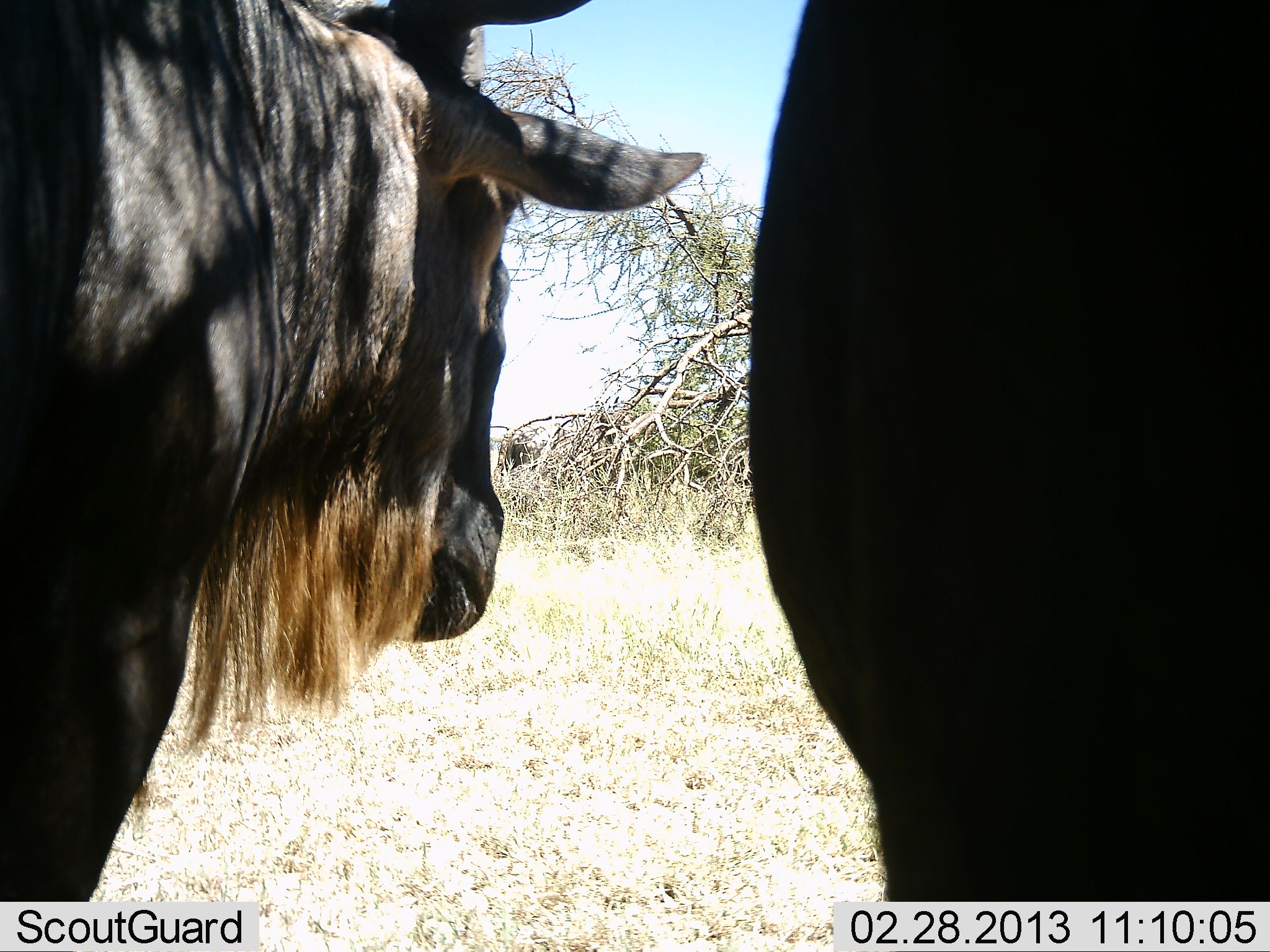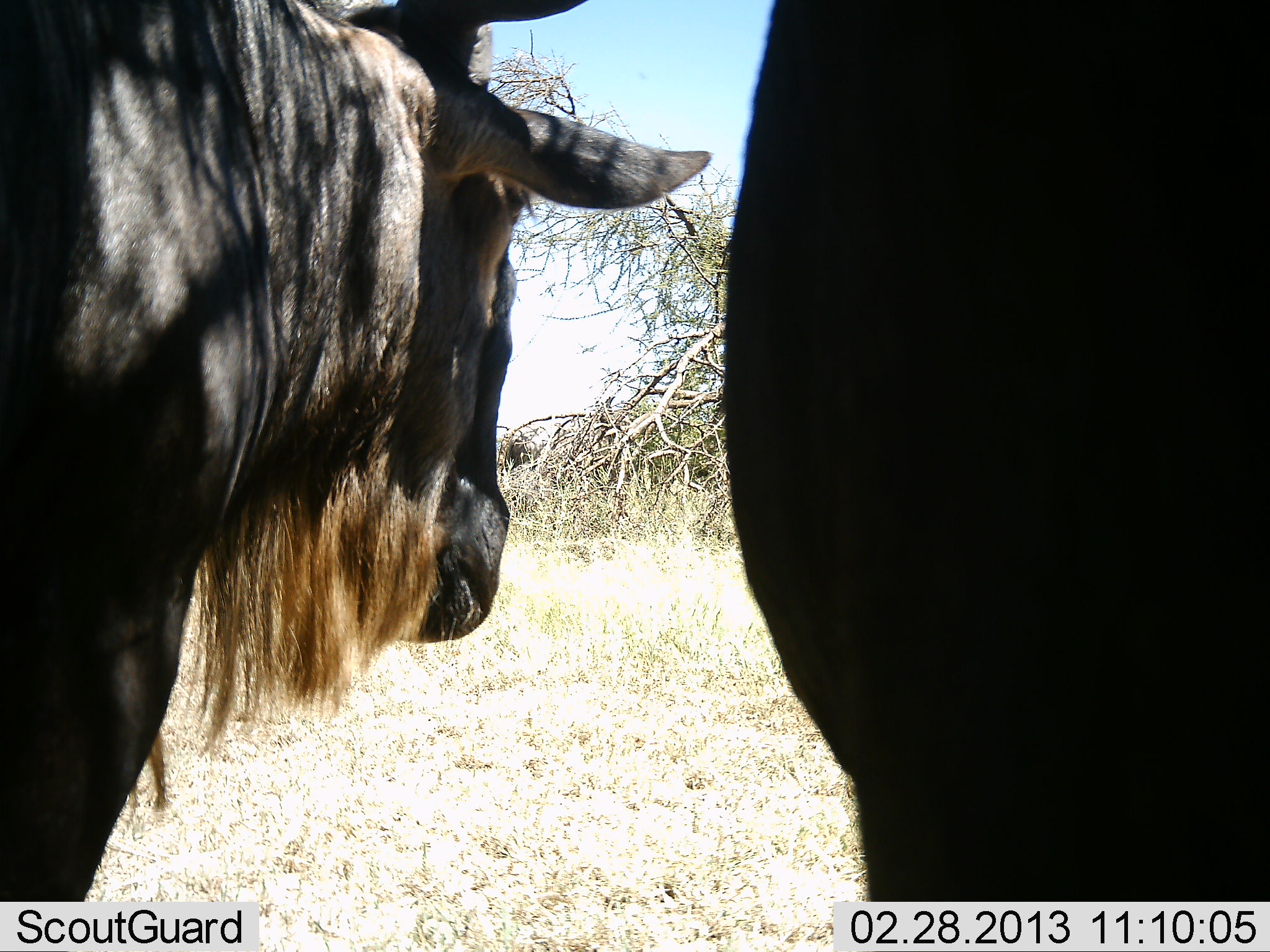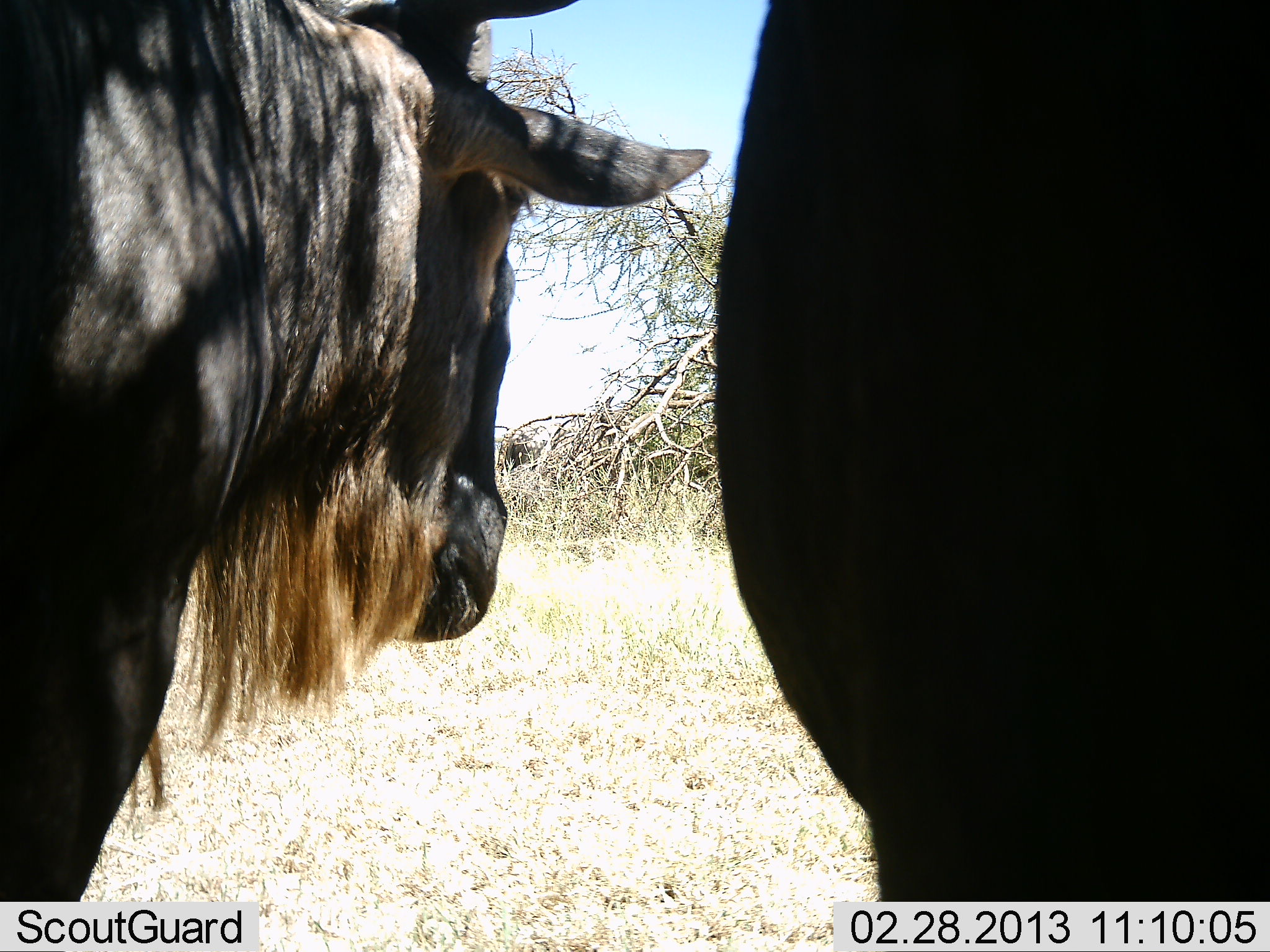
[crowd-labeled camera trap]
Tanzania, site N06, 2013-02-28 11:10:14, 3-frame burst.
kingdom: Animalia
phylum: Chordata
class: Mammalia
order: Artiodactyla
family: Bovidae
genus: Connochaetes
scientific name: Connochaetes taurinus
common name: blue wildebeest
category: wildebeest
Wildebeest (blue wildebeest) (Connochaetes taurinus), count 2. Behavior (volunteer vote fractions): standing 97%, resting 3%, moving 3%, interacting 0%. Young present (vote fraction): 0%. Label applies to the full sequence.